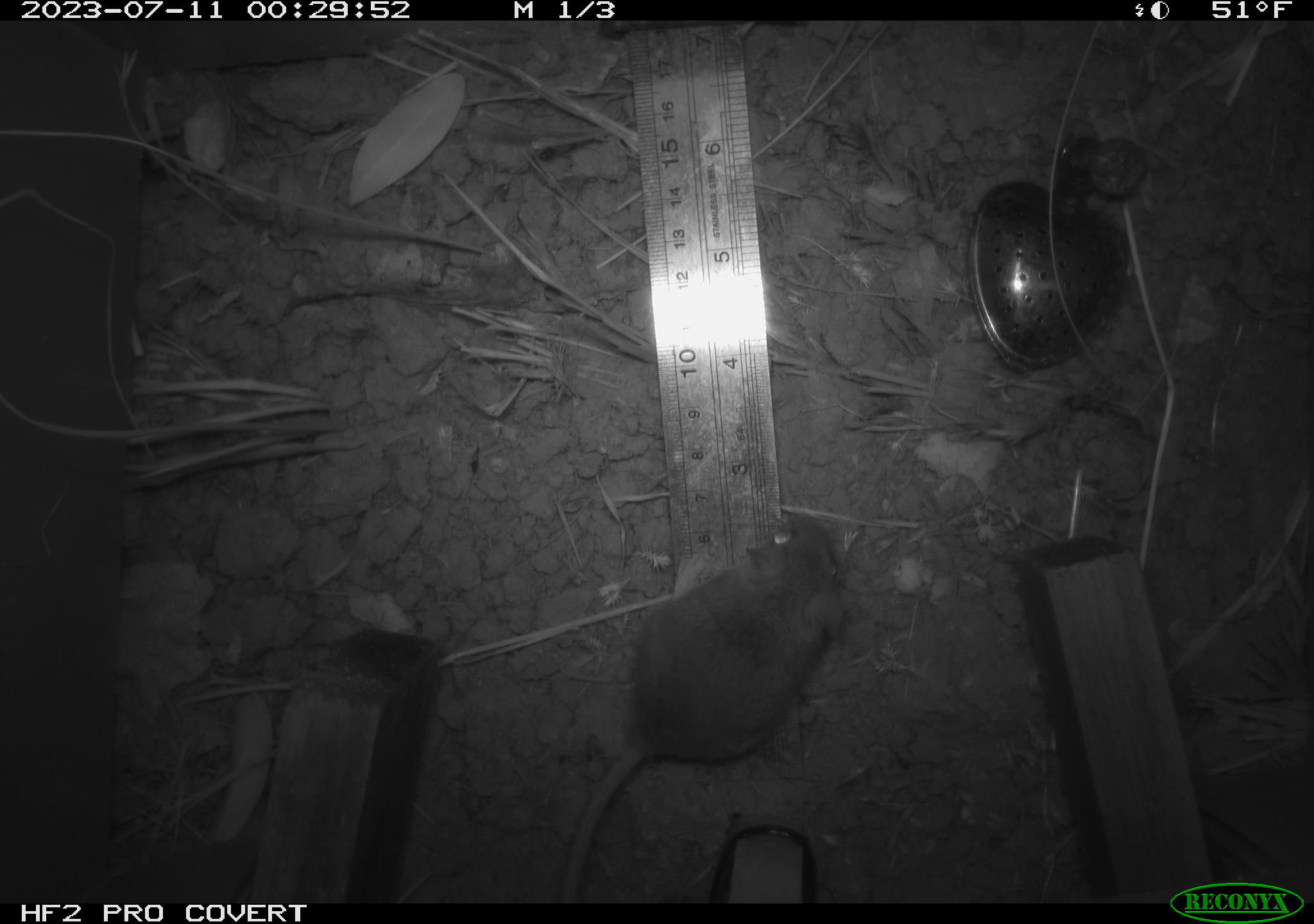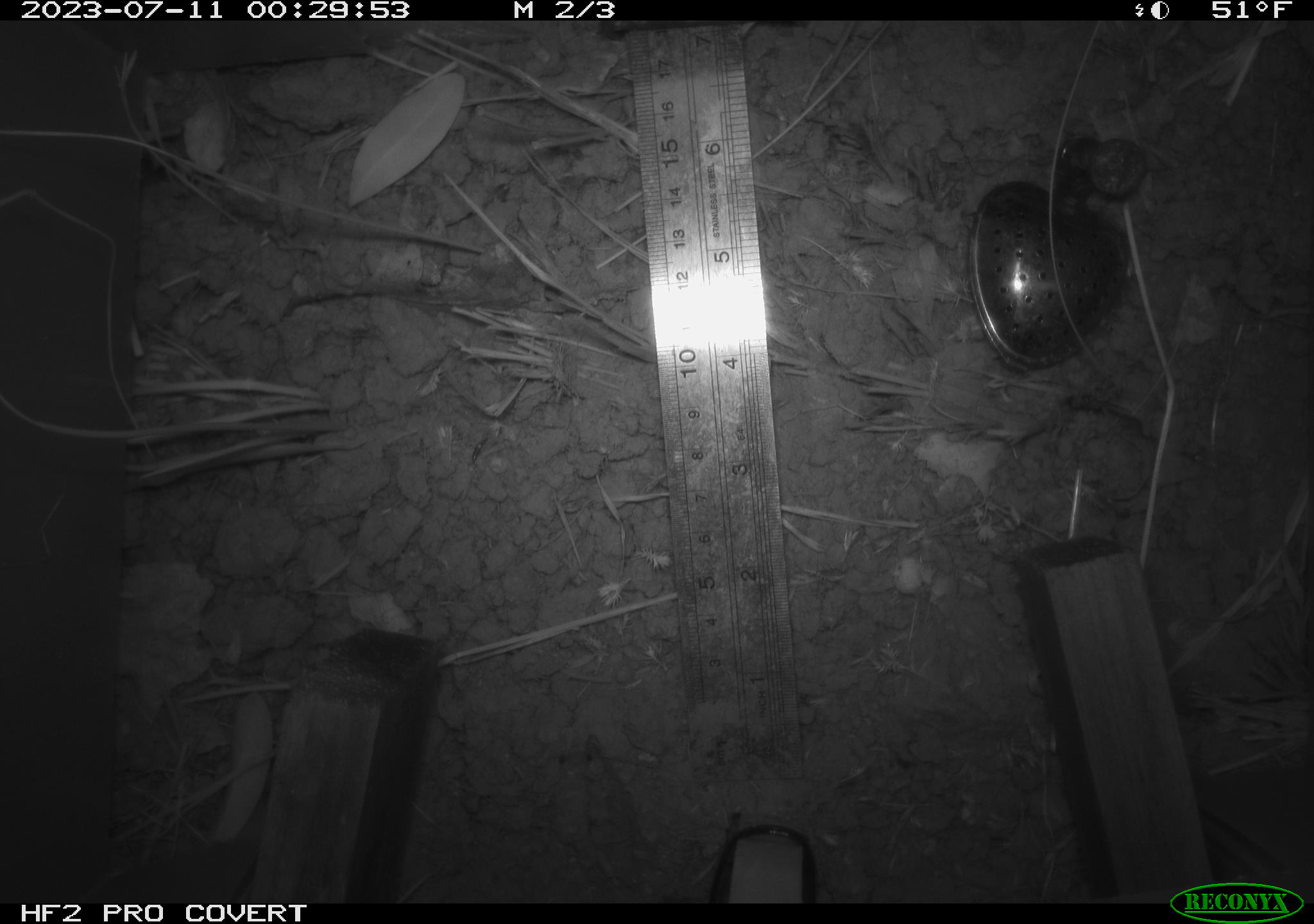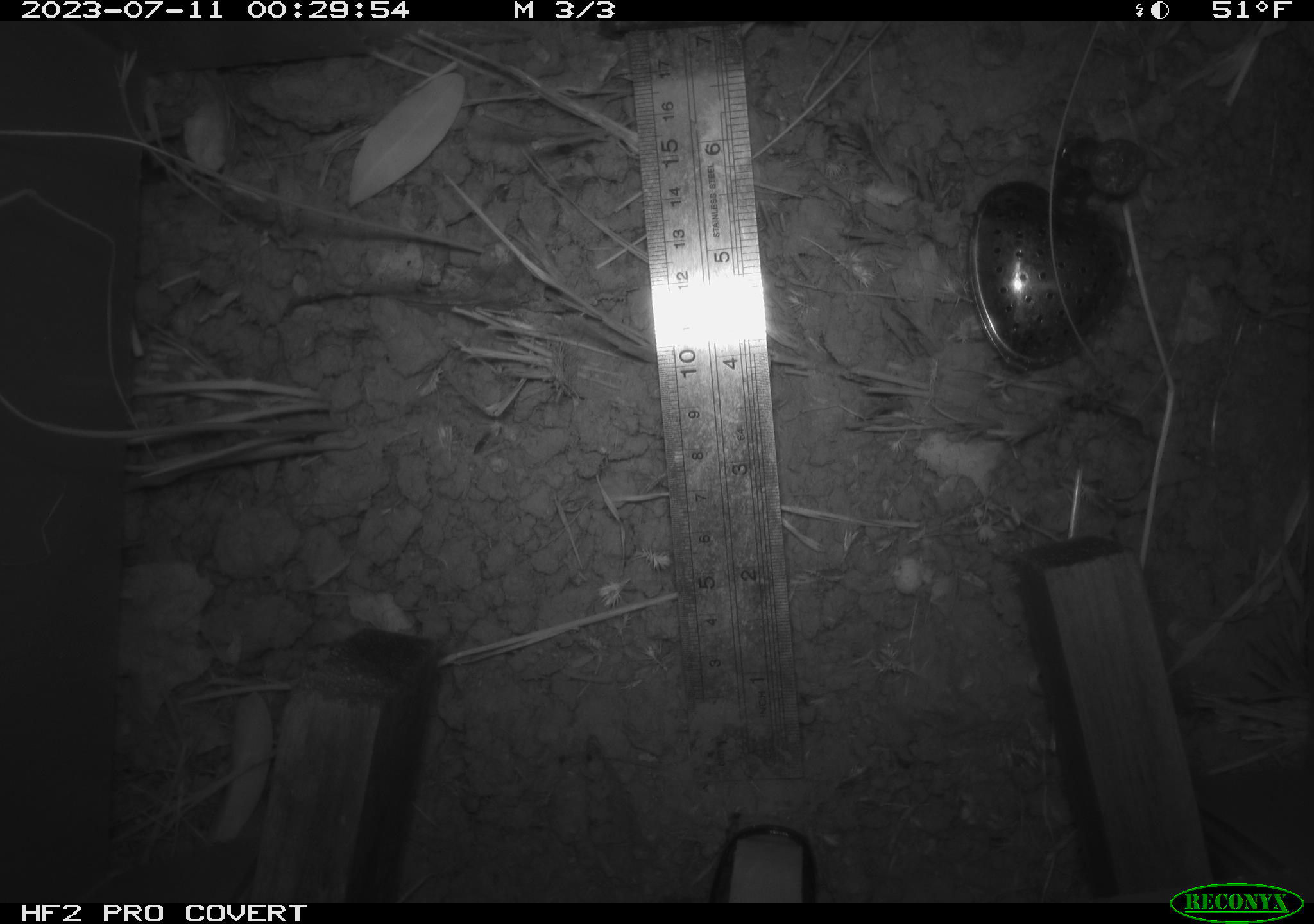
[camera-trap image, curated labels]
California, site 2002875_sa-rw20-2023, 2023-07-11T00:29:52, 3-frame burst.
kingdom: Animalia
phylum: Chordata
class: Mammalia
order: Rodentia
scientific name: Rodentia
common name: mouse species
Mouse species (Rodentia).